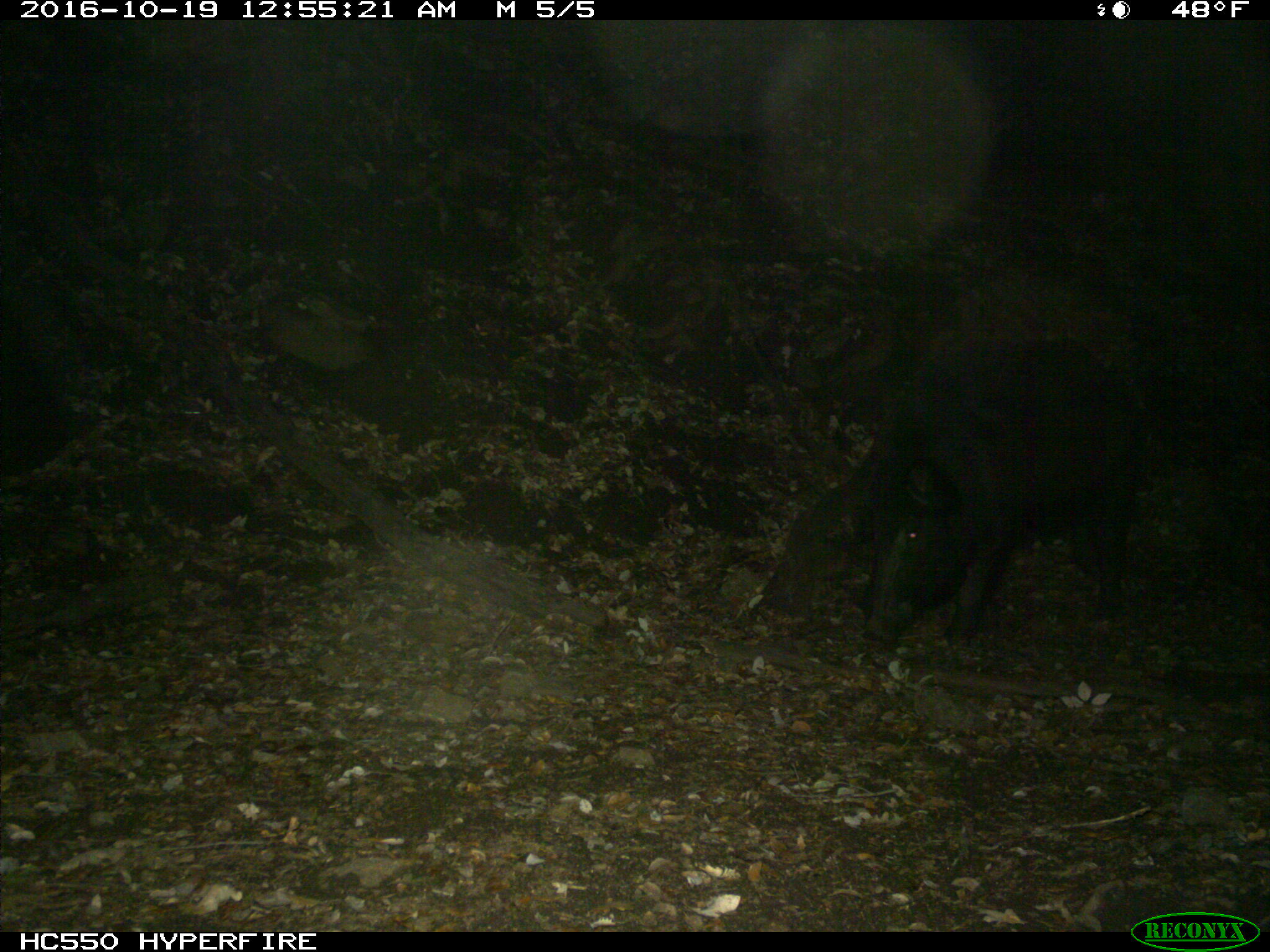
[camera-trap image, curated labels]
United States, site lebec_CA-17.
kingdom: Animalia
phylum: Chordata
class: Mammalia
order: Artiodactyla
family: Suidae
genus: Sus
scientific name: Sus scrofa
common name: wild boar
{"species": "Sus scrofa (wild boar)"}